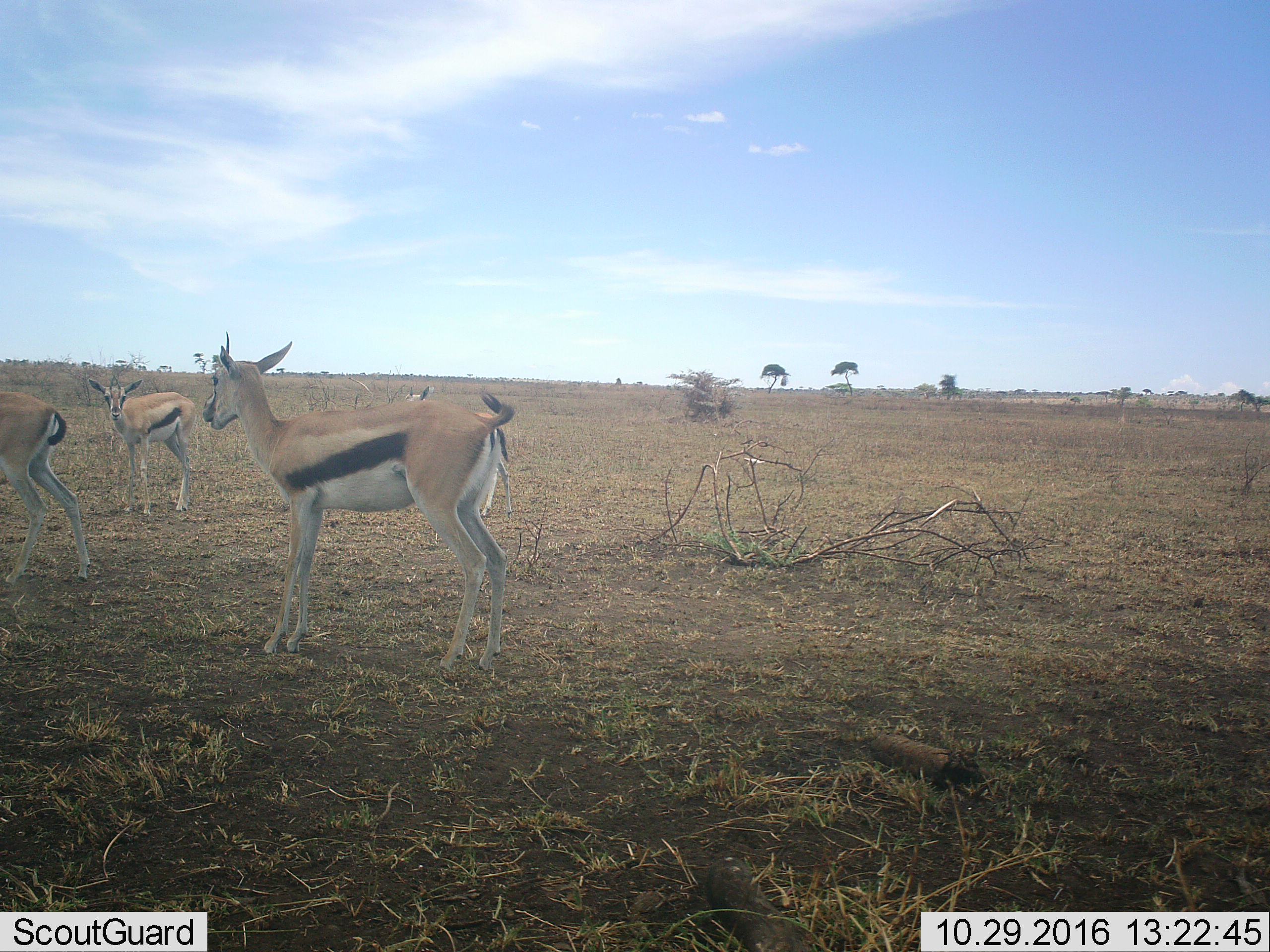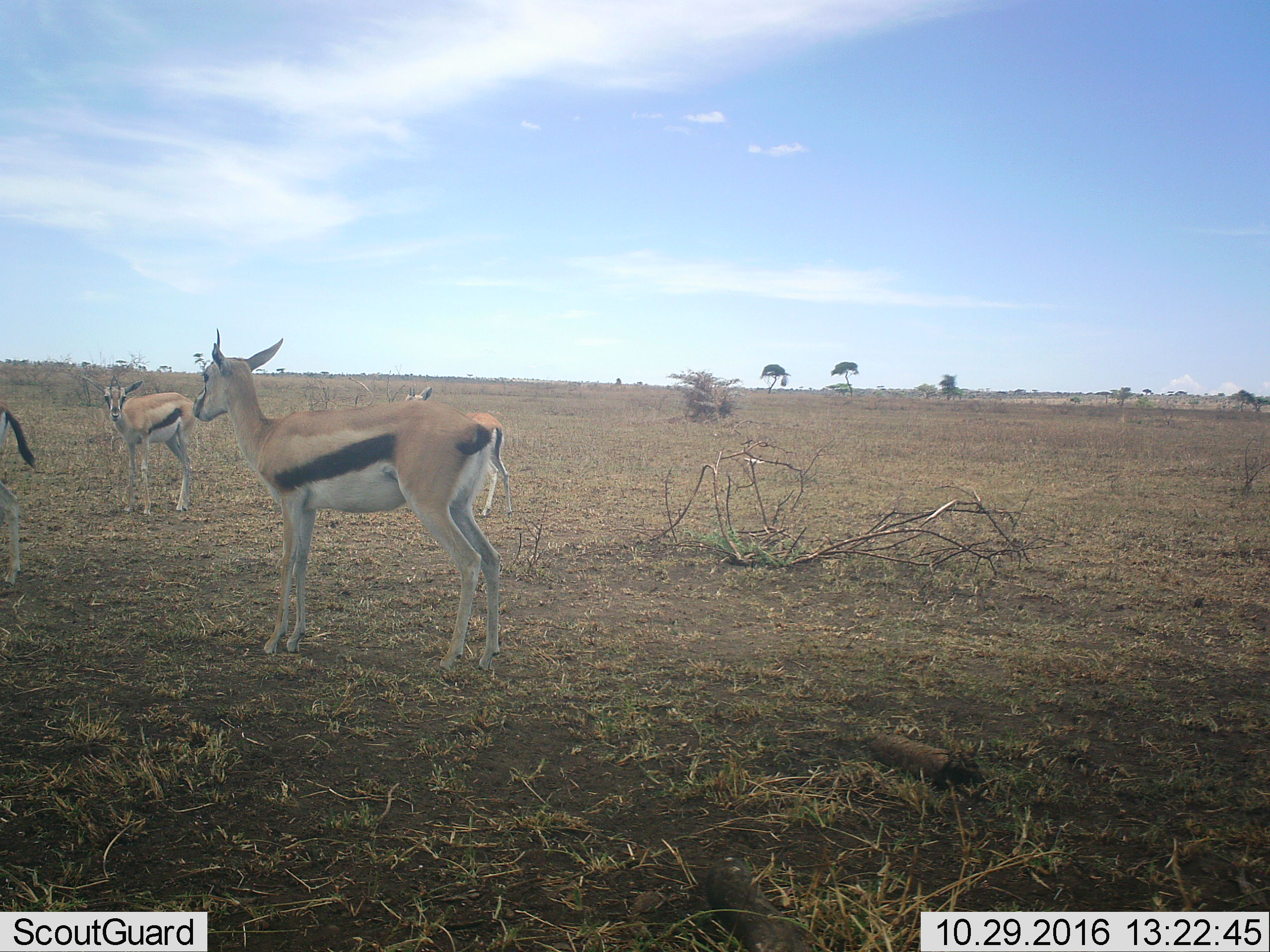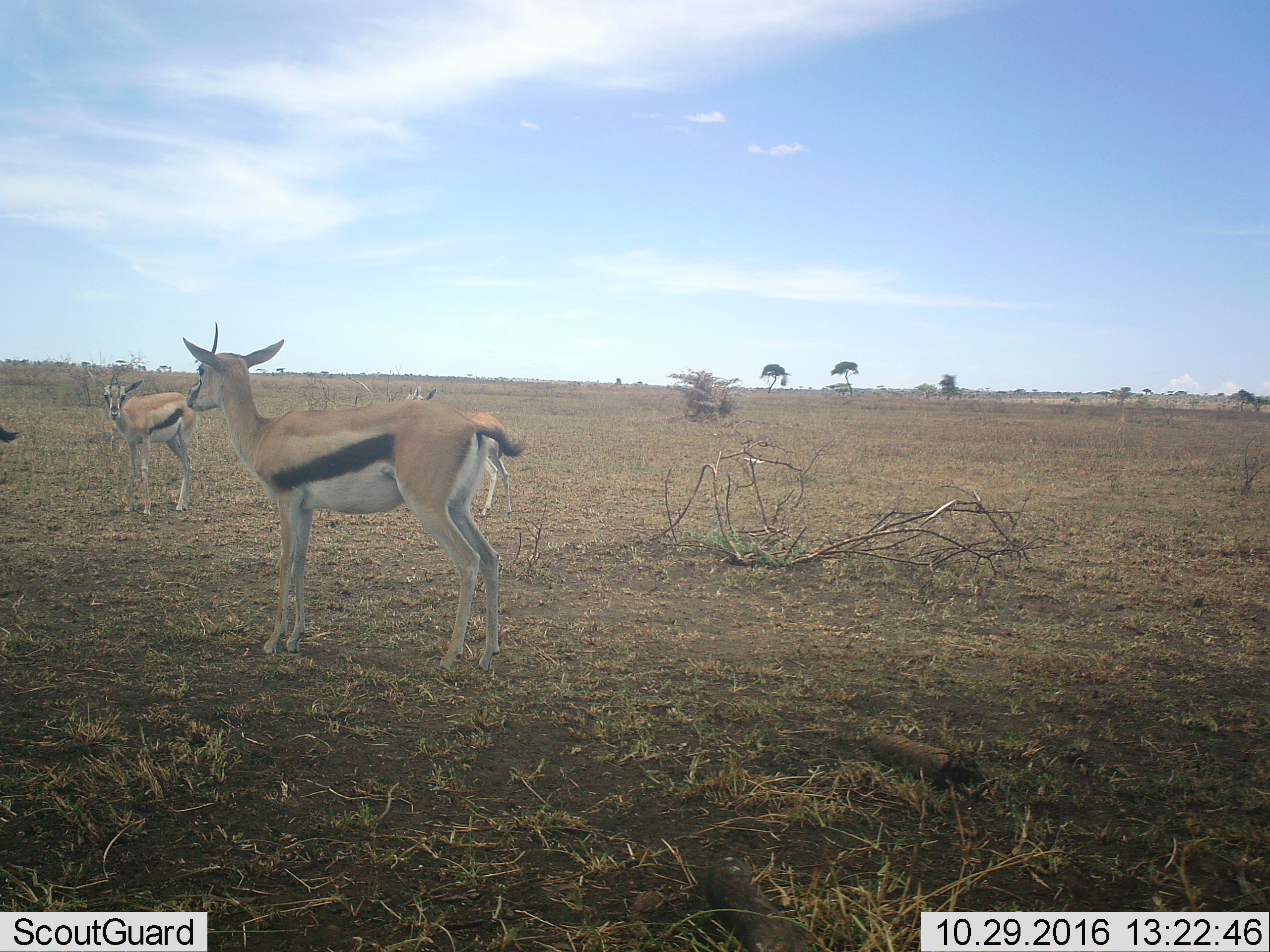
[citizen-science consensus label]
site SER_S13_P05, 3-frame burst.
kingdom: Animalia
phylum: Chordata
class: Mammalia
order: Artiodactyla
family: Bovidae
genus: Eudorcas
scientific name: Eudorcas thomsonii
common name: thomson's gazelle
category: gazellethomsons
Gazellethomsons (thomson's gazelle) (Eudorcas thomsonii), count 4. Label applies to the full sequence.